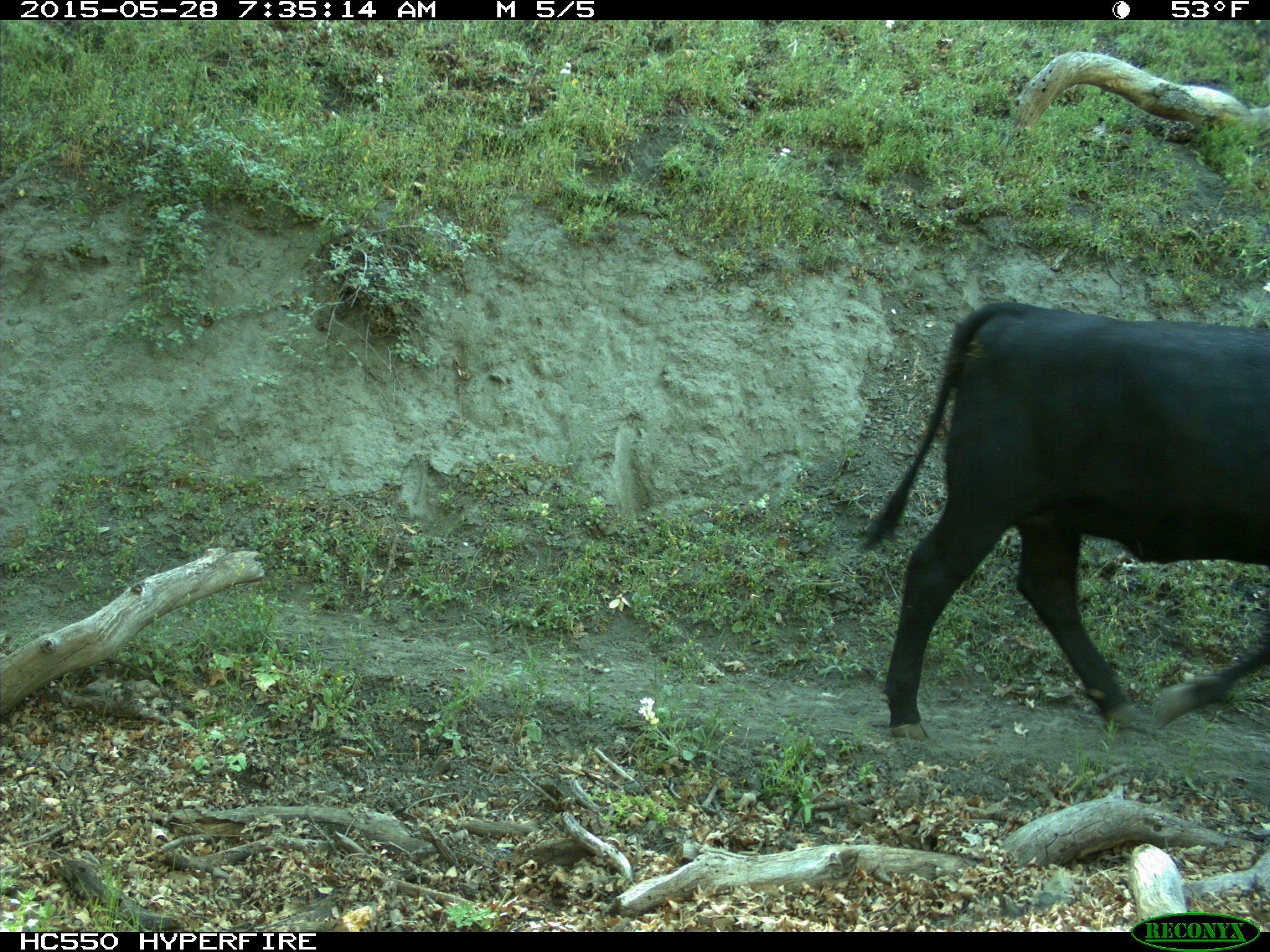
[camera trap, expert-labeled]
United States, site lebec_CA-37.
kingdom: Animalia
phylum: Chordata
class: Mammalia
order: Artiodactyla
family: Bovidae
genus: Bos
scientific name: Bos taurus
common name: domestic cow